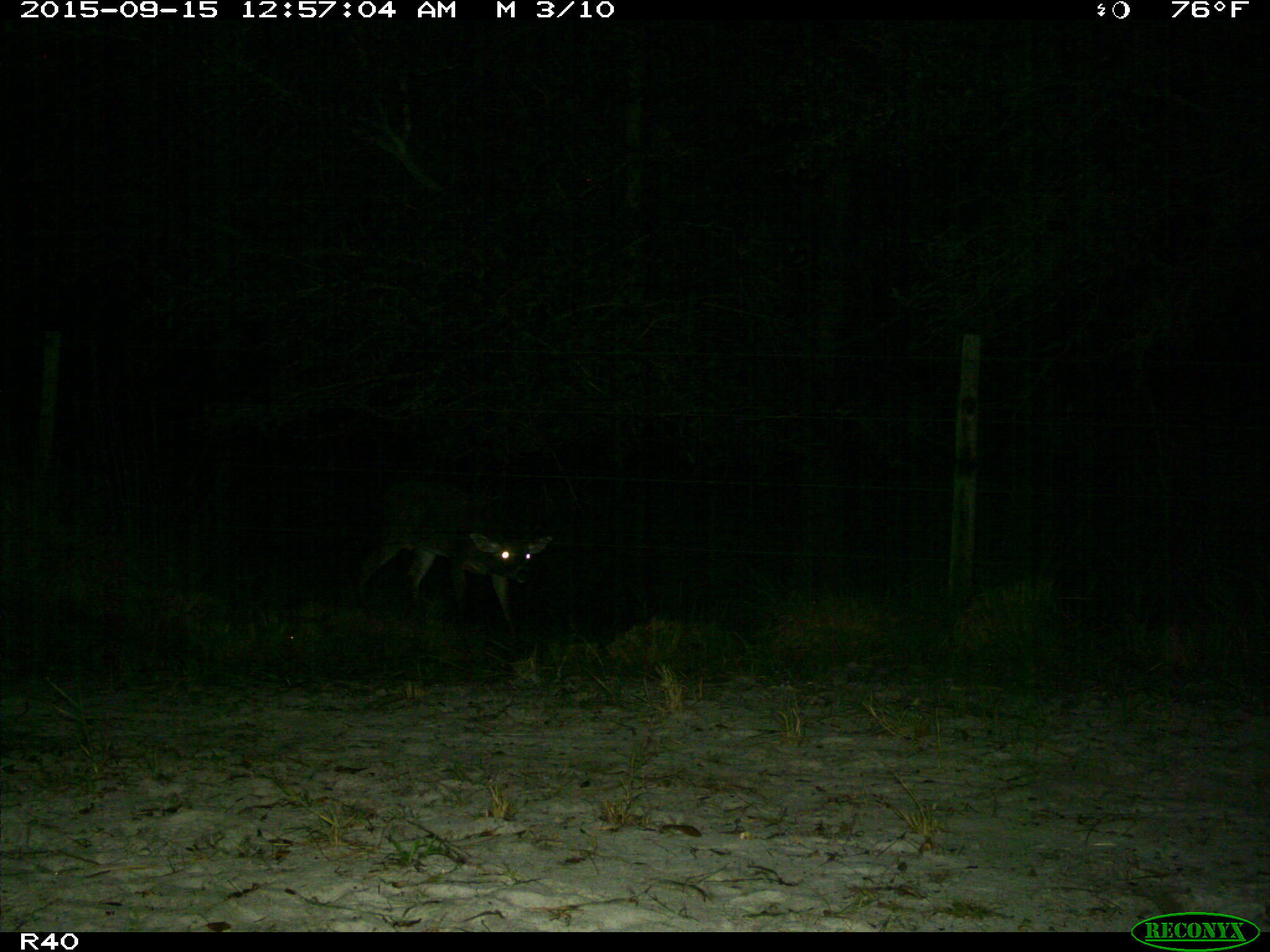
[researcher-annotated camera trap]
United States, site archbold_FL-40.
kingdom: Animalia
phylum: Chordata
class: Mammalia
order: Artiodactyla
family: Cervidae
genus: Odocoileus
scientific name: Odocoileus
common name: deer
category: unidentified deer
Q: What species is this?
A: Unidentified deer (deer) (Odocoileus).